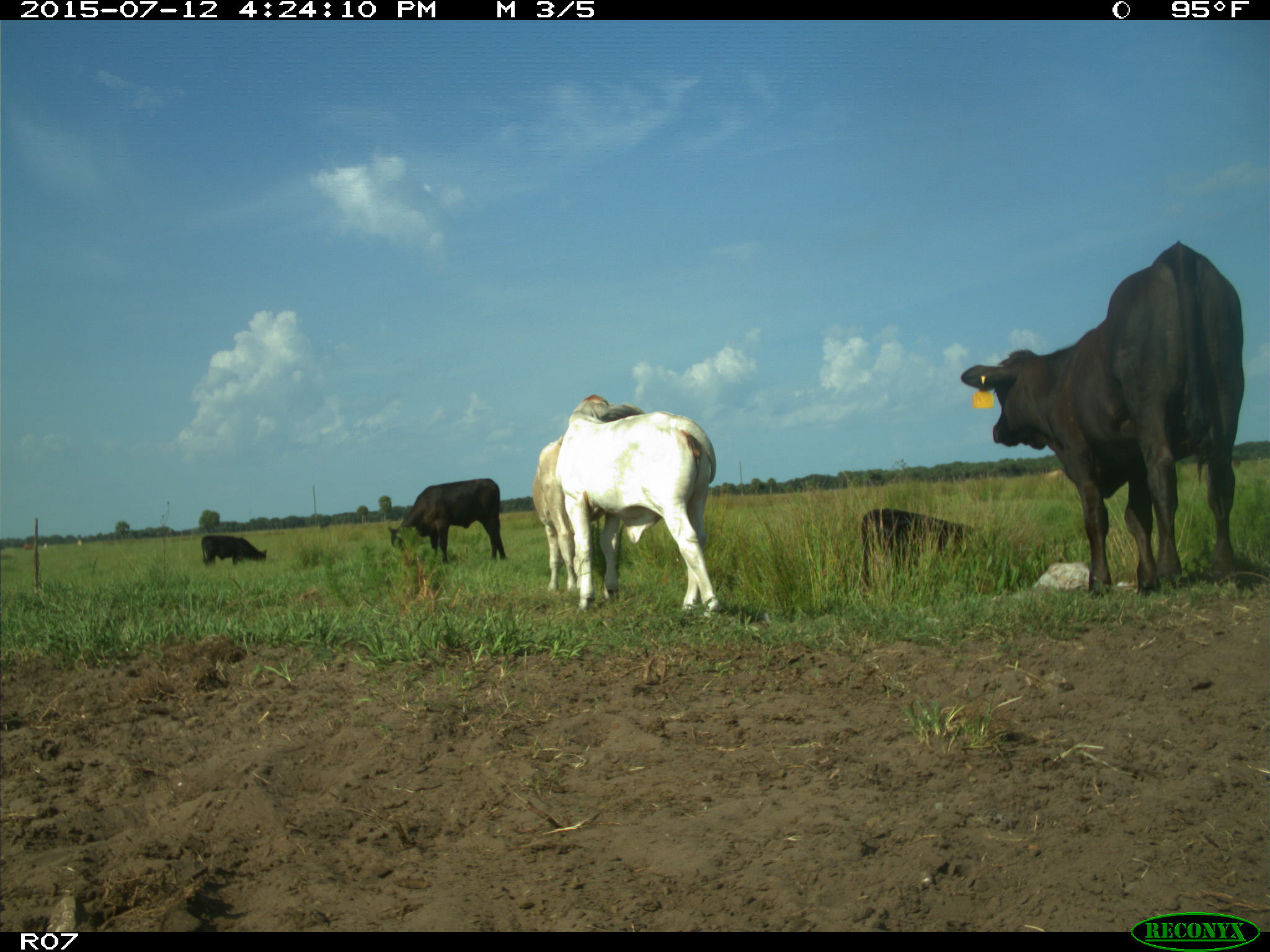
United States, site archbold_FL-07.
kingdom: Animalia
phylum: Chordata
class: Mammalia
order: Artiodactyla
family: Bovidae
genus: Bos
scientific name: Bos taurus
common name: domestic cow